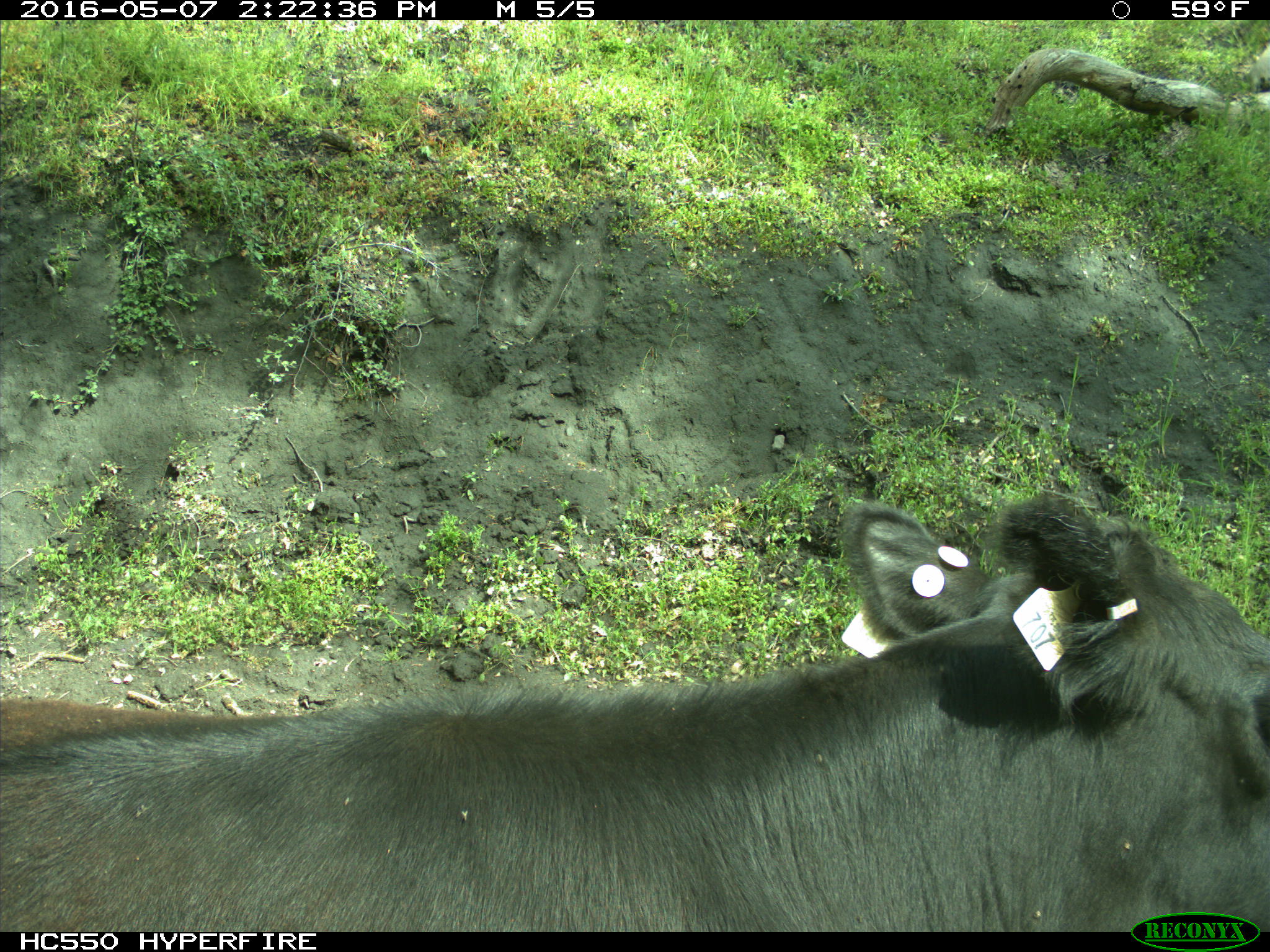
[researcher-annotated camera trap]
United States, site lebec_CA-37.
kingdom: Animalia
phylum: Chordata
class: Mammalia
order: Artiodactyla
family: Bovidae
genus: Bos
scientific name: Bos taurus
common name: domestic cow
Bos taurus (domestic cow).